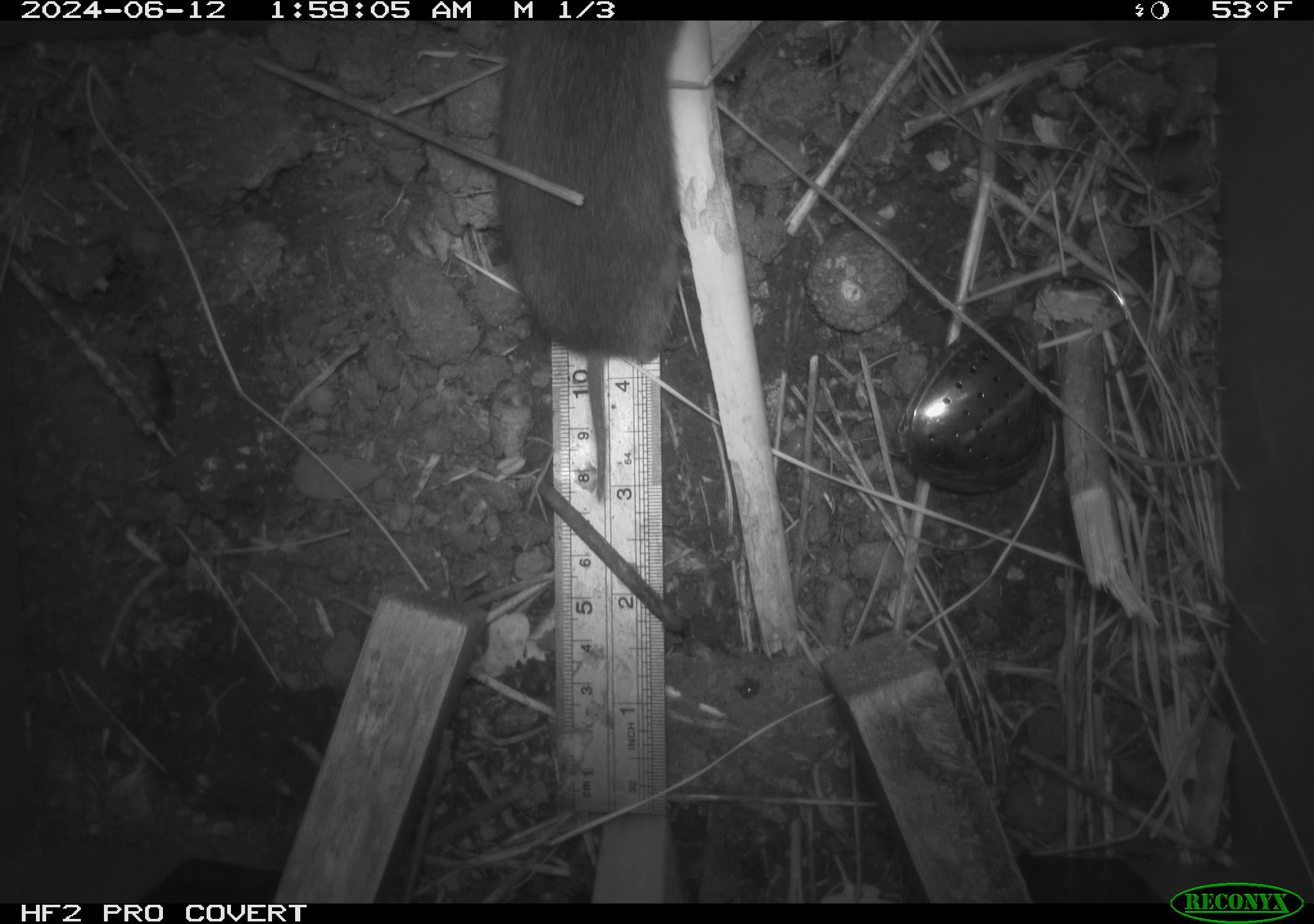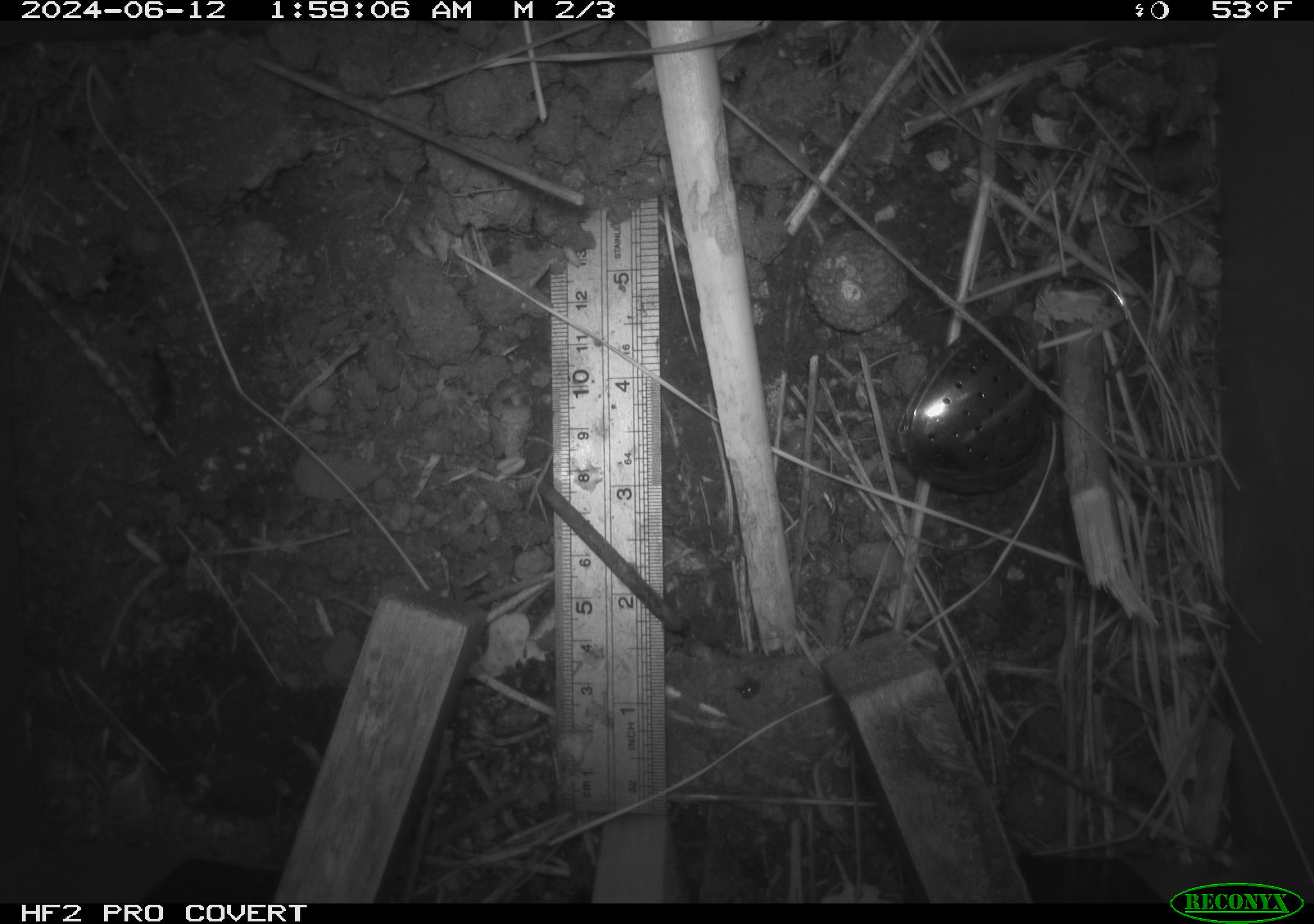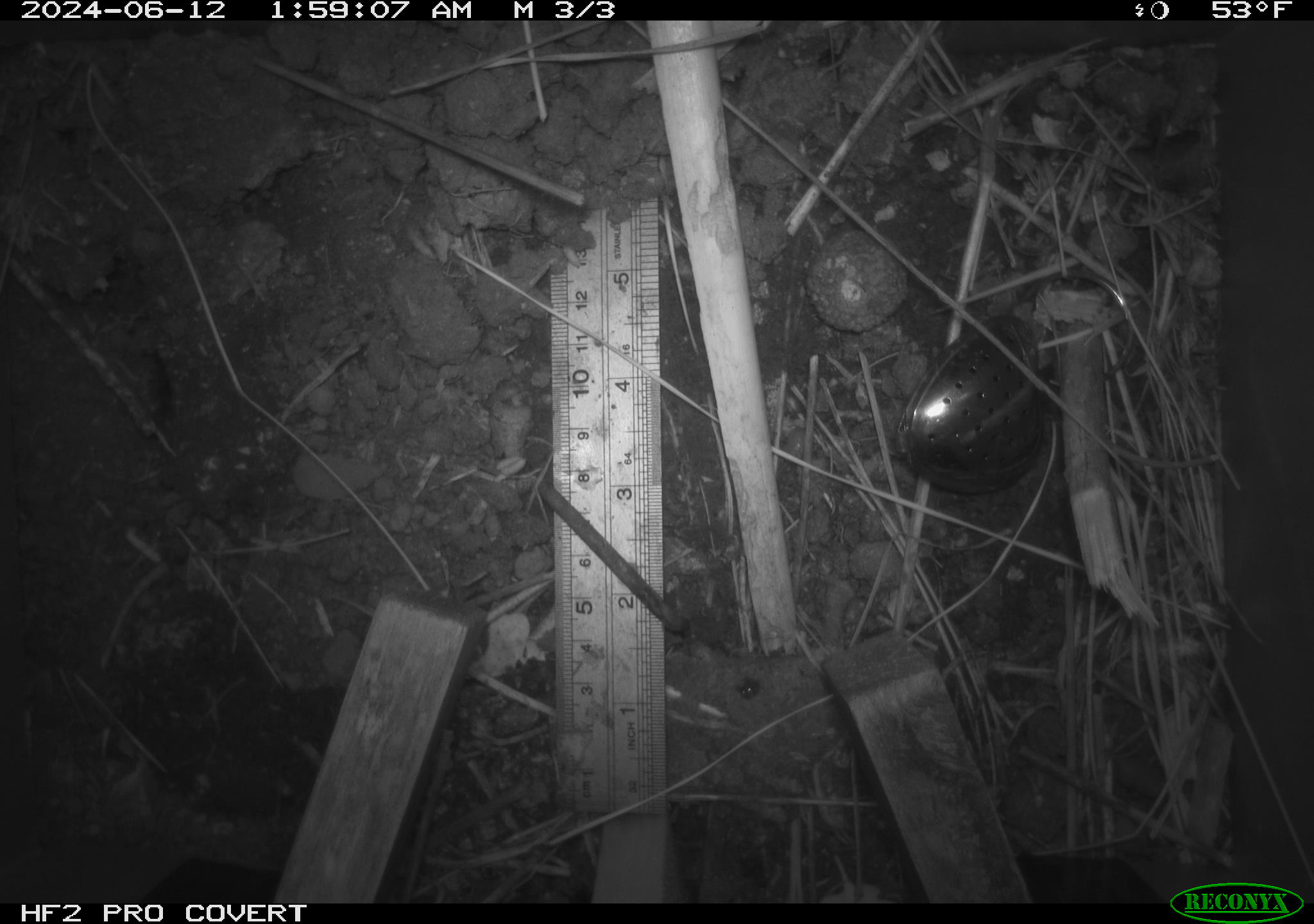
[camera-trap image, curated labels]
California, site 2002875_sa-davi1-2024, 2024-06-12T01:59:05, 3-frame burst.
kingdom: Animalia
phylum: Chordata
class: Mammalia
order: Rodentia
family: Cricetidae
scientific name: Arvicolinae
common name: voles, lemmings, and muskrats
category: arvicolinae subfamily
Arvicolinae subfamily (voles, lemmings, and muskrats) (Arvicolinae).